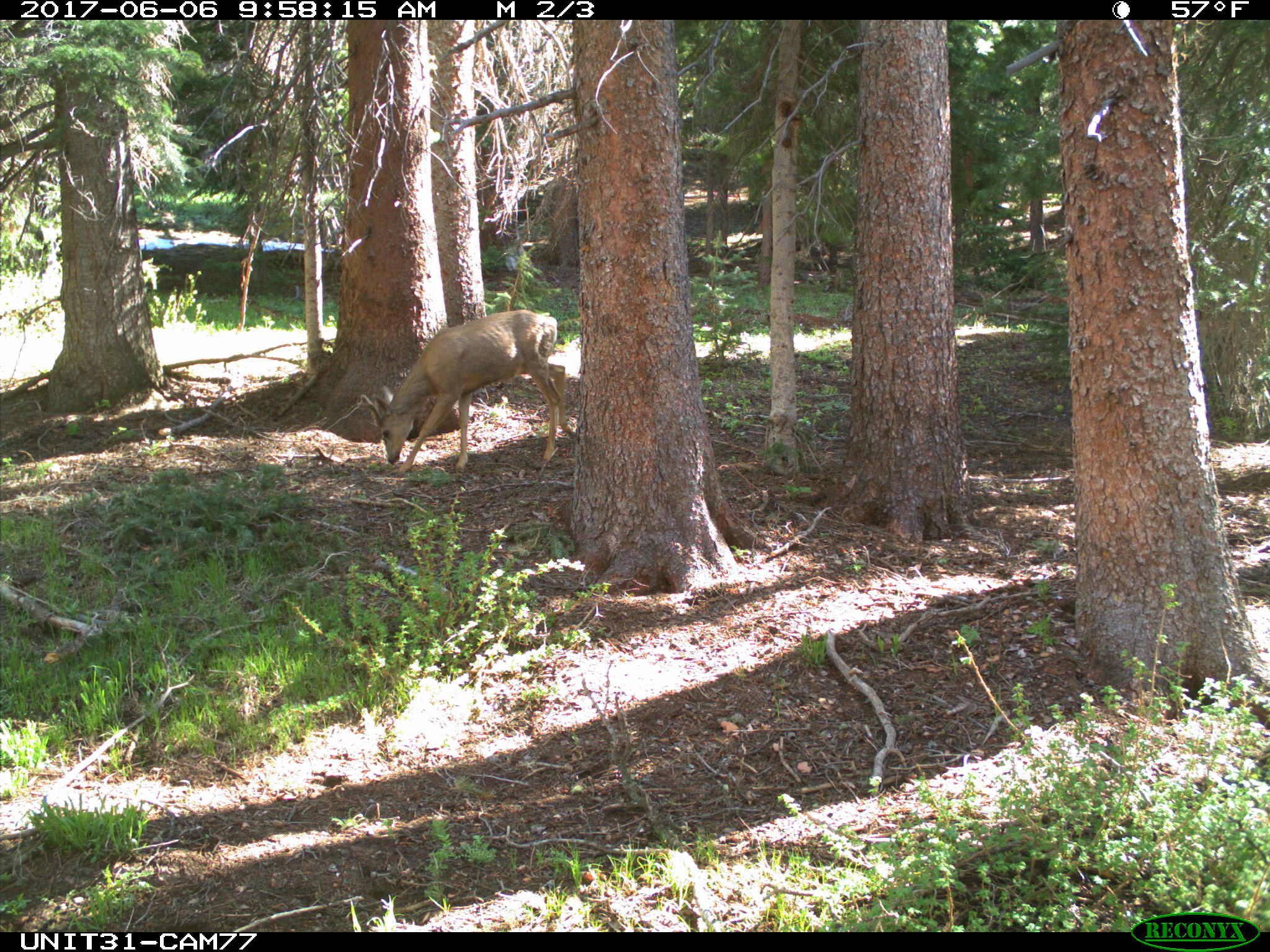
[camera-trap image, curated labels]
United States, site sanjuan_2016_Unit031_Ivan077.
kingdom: Animalia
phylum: Chordata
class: Mammalia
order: Artiodactyla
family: Cervidae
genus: Odocoileus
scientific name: Odocoileus hemionus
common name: mule deer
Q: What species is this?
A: Odocoileus hemionus (mule deer).